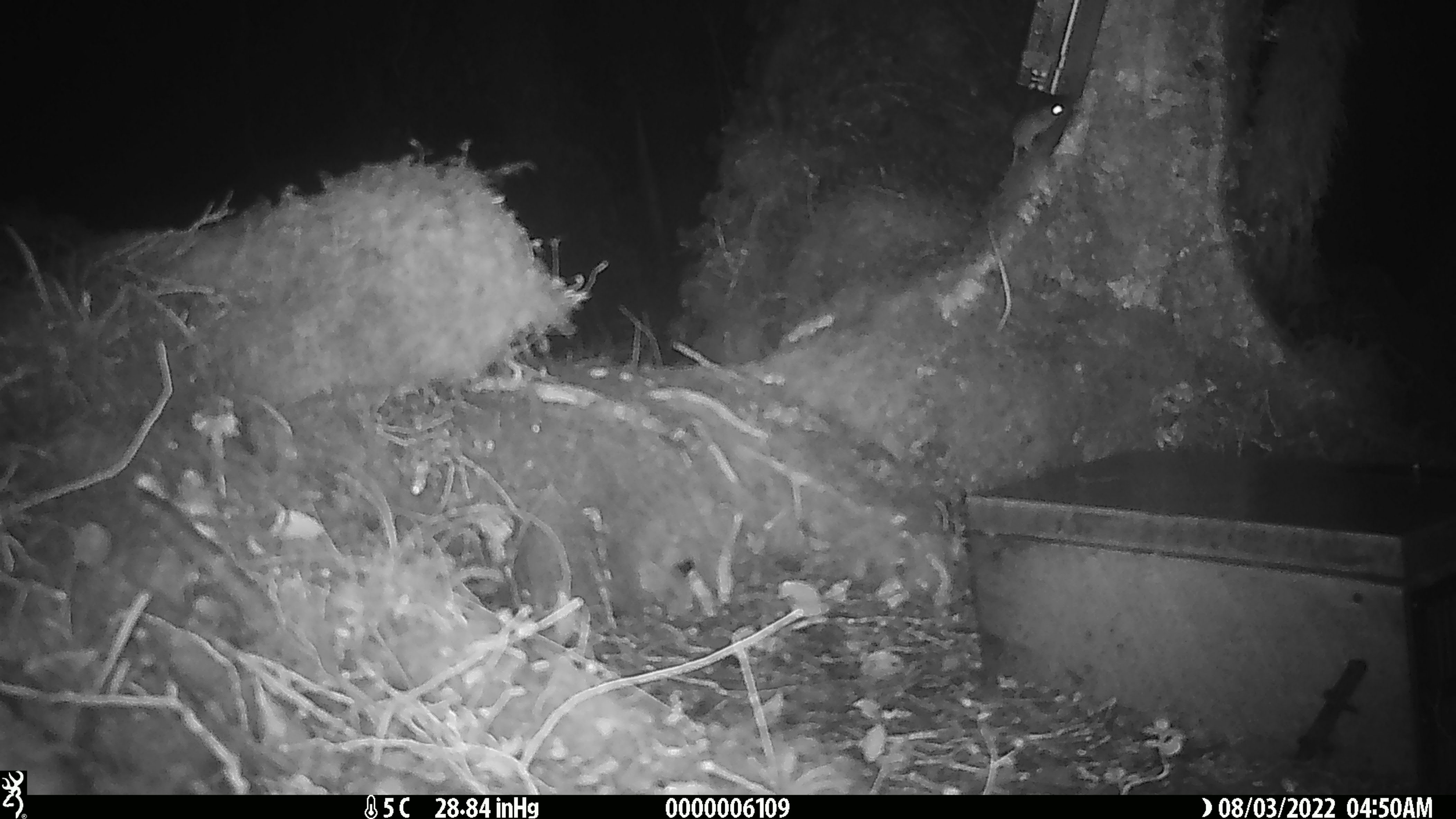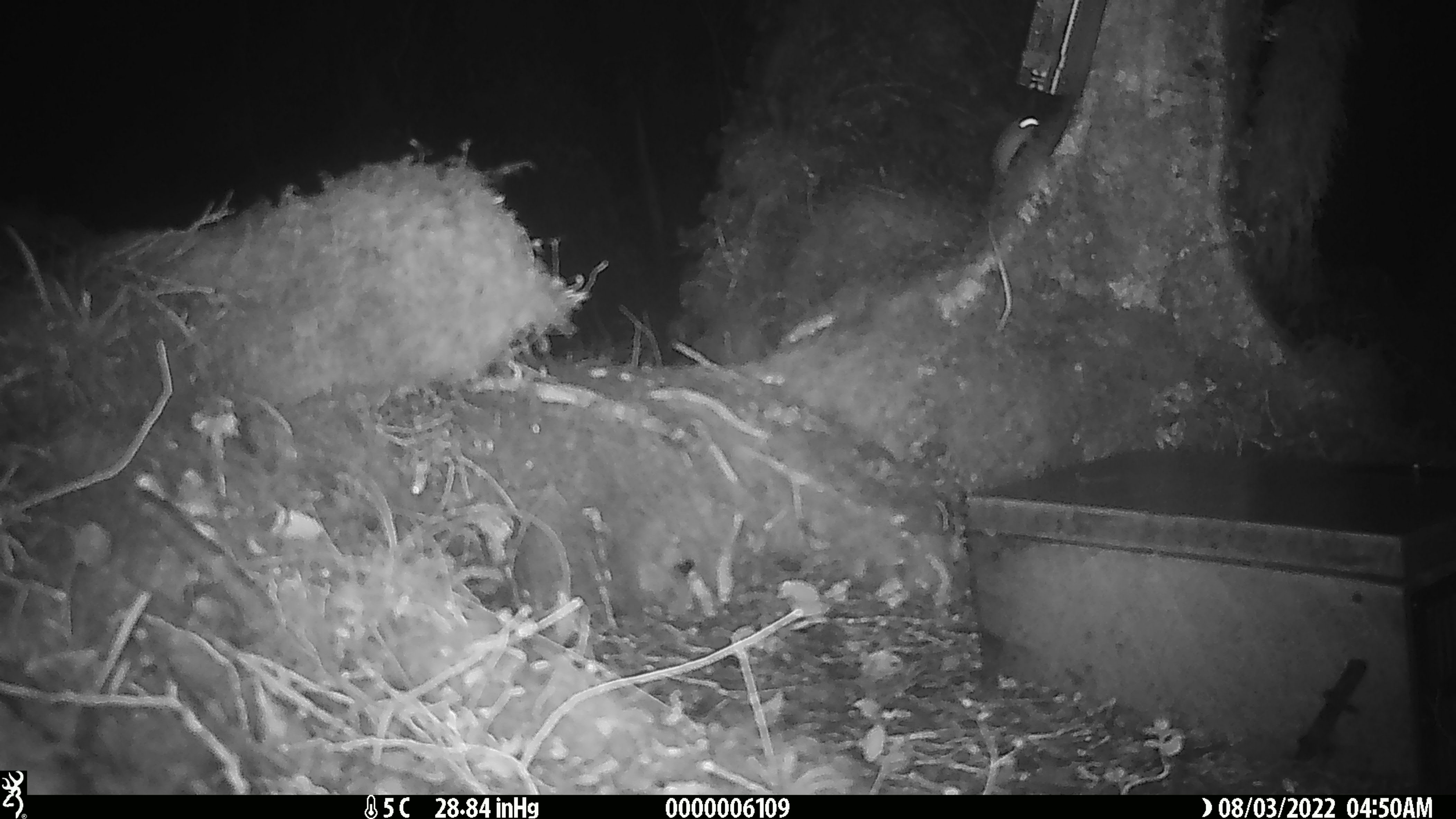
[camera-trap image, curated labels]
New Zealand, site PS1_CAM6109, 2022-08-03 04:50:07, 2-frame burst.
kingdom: Animalia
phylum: Chordata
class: Mammalia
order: Rodentia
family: Muridae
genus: Mus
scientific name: Mus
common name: mouse